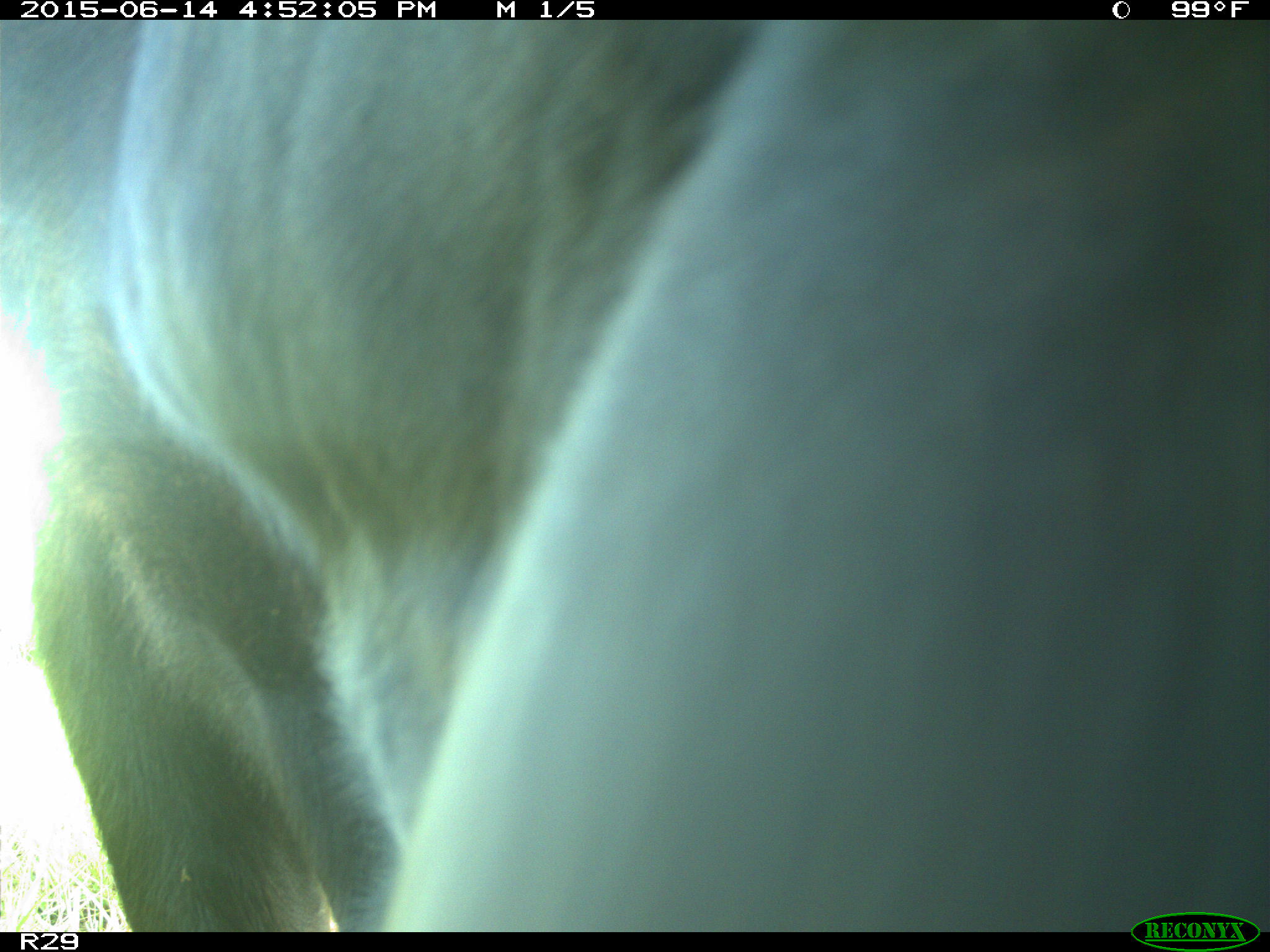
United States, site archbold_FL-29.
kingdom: Animalia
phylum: Chordata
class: Mammalia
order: Artiodactyla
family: Bovidae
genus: Bos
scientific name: Bos taurus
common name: domestic cow